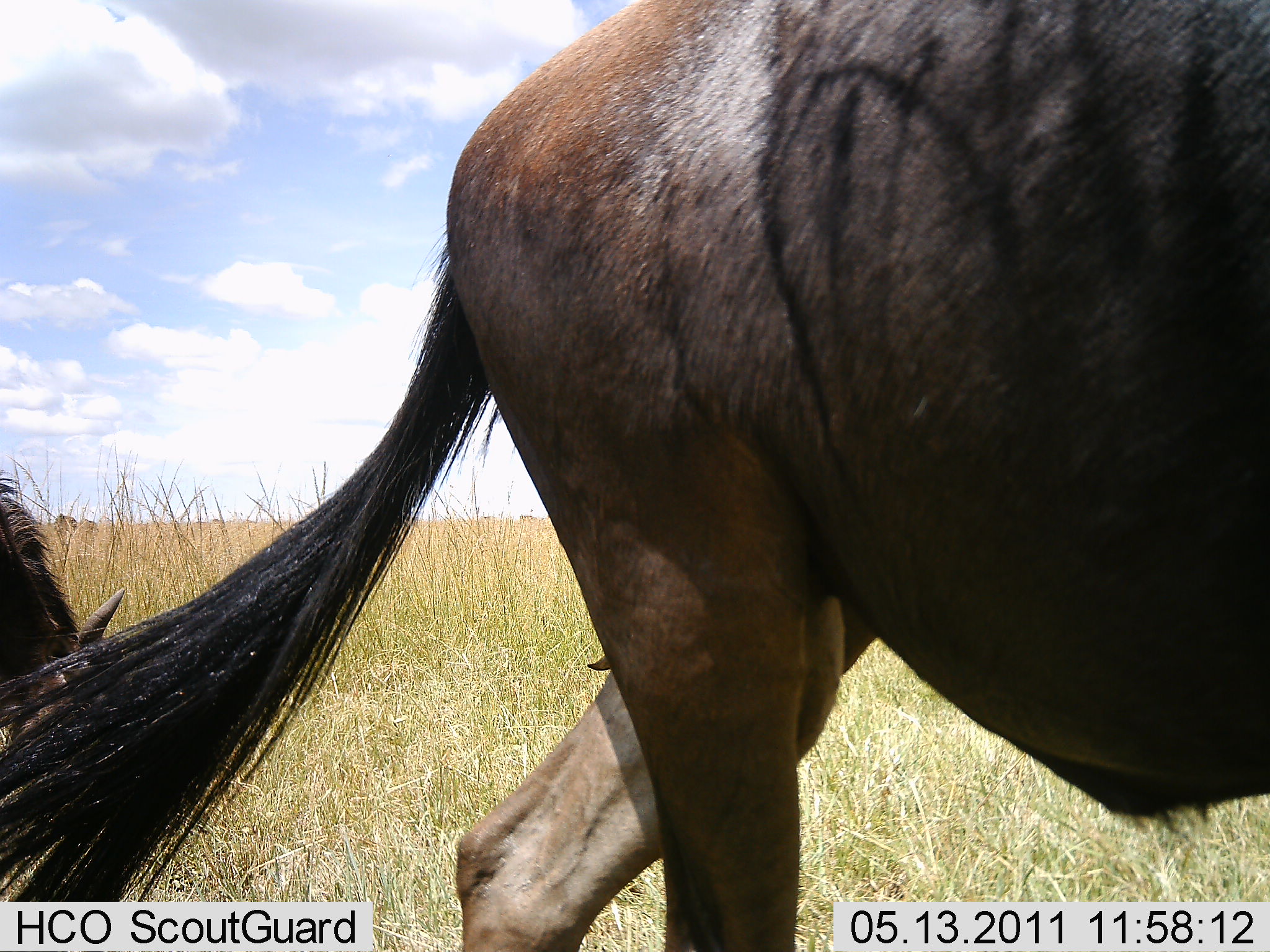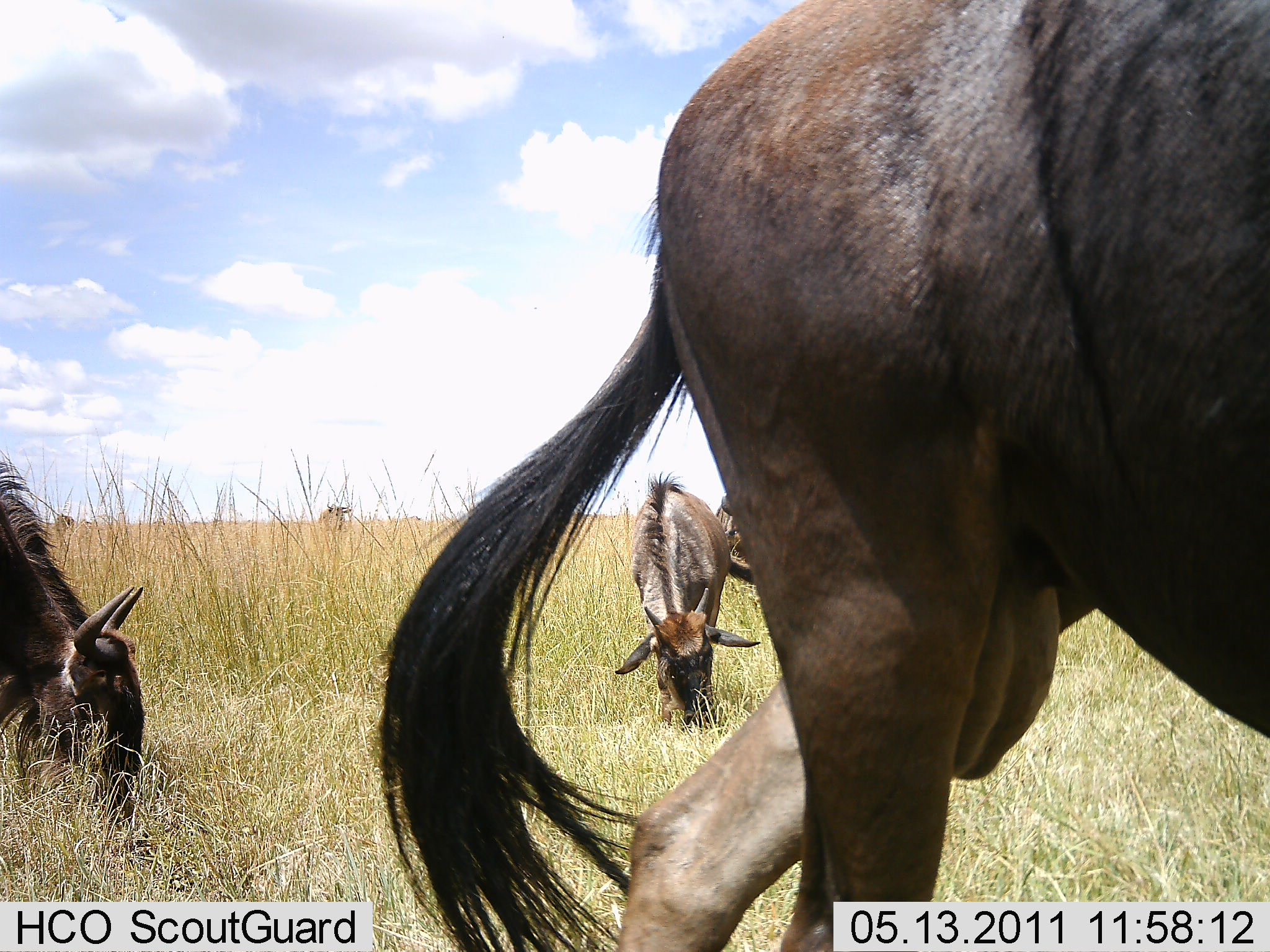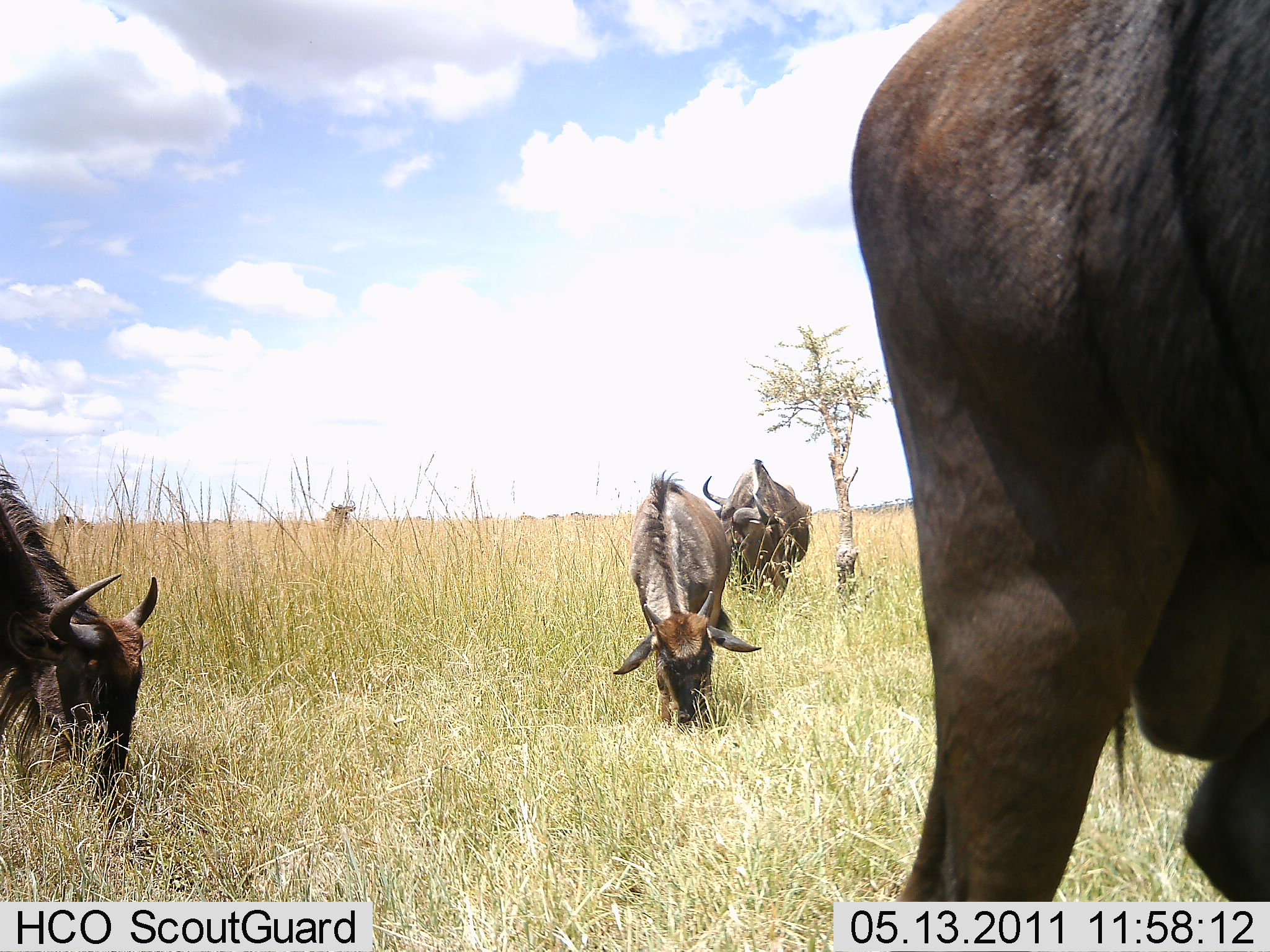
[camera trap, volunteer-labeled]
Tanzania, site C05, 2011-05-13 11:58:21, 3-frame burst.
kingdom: Animalia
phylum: Chordata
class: Mammalia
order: Artiodactyla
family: Bovidae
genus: Connochaetes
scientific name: Connochaetes taurinus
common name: blue wildebeest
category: wildebeest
Wildebeest (blue wildebeest) (Connochaetes taurinus), count 5. Behavior (volunteer vote fractions): standing 38%, resting 0%, moving 92%, interacting 0%. Young present (vote fraction): 0%. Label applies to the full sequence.